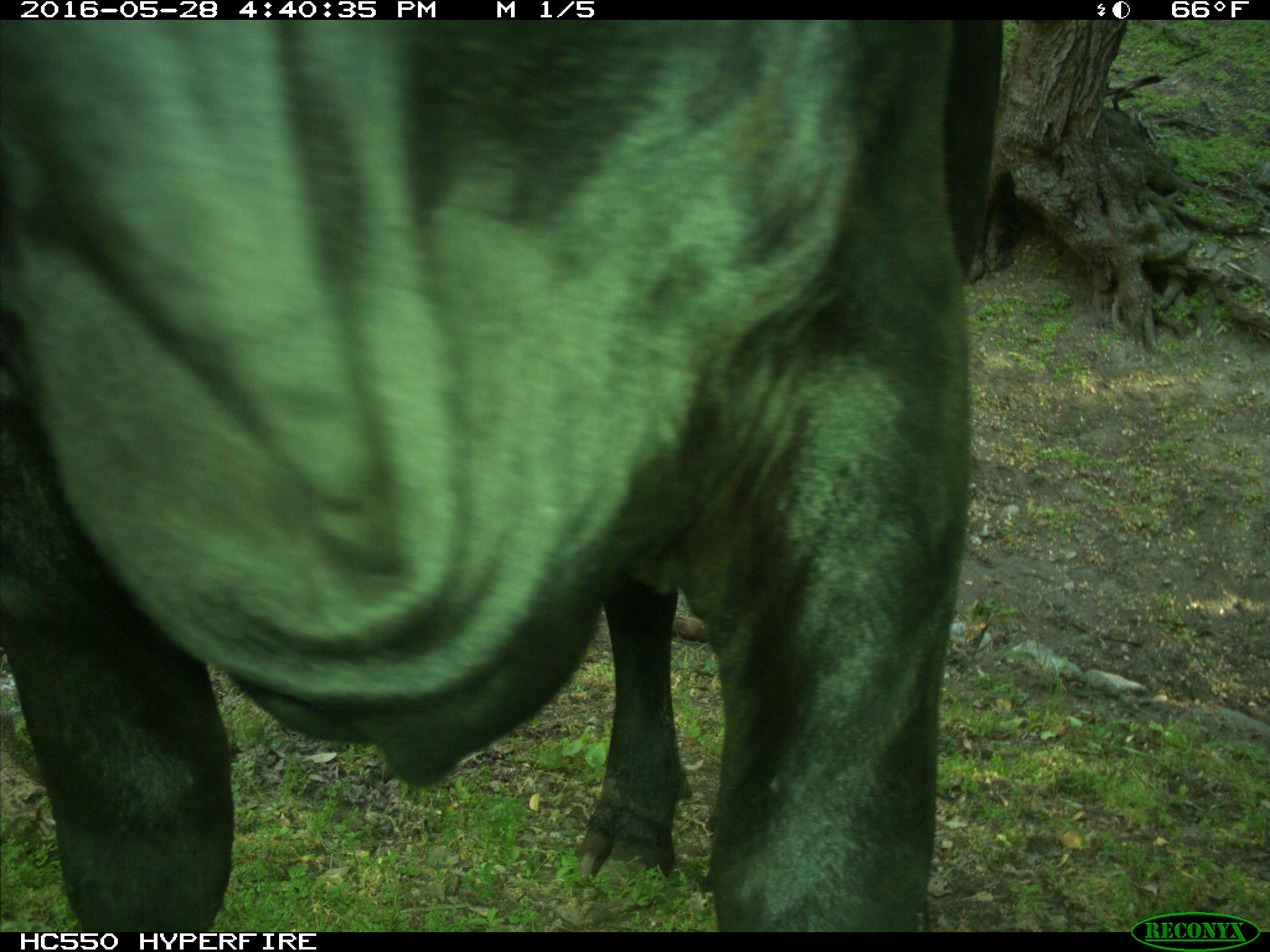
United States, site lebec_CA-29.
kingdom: Animalia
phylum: Chordata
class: Mammalia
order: Artiodactyla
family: Bovidae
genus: Bos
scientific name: Bos taurus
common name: domestic cow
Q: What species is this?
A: Bos taurus (domestic cow).